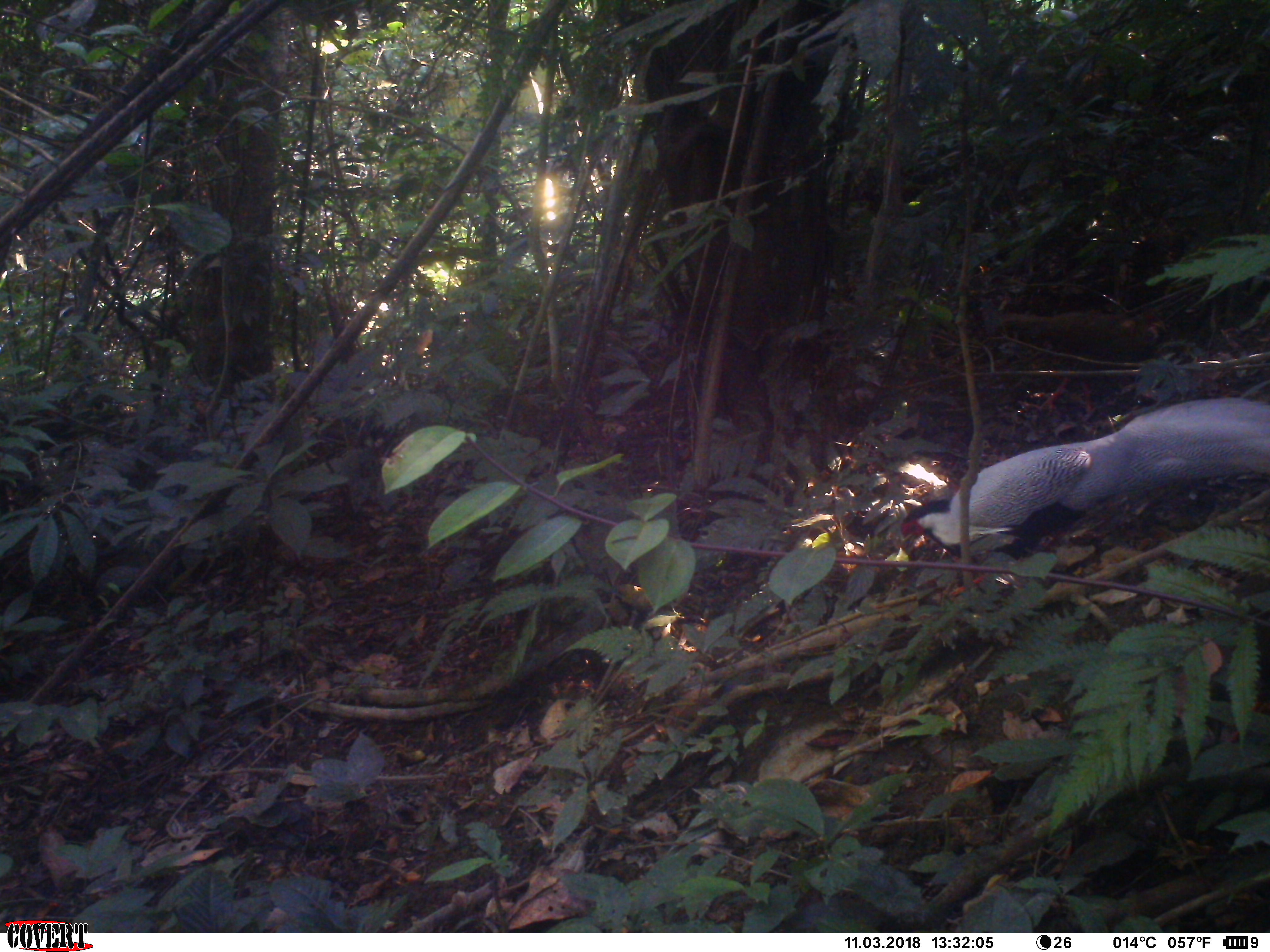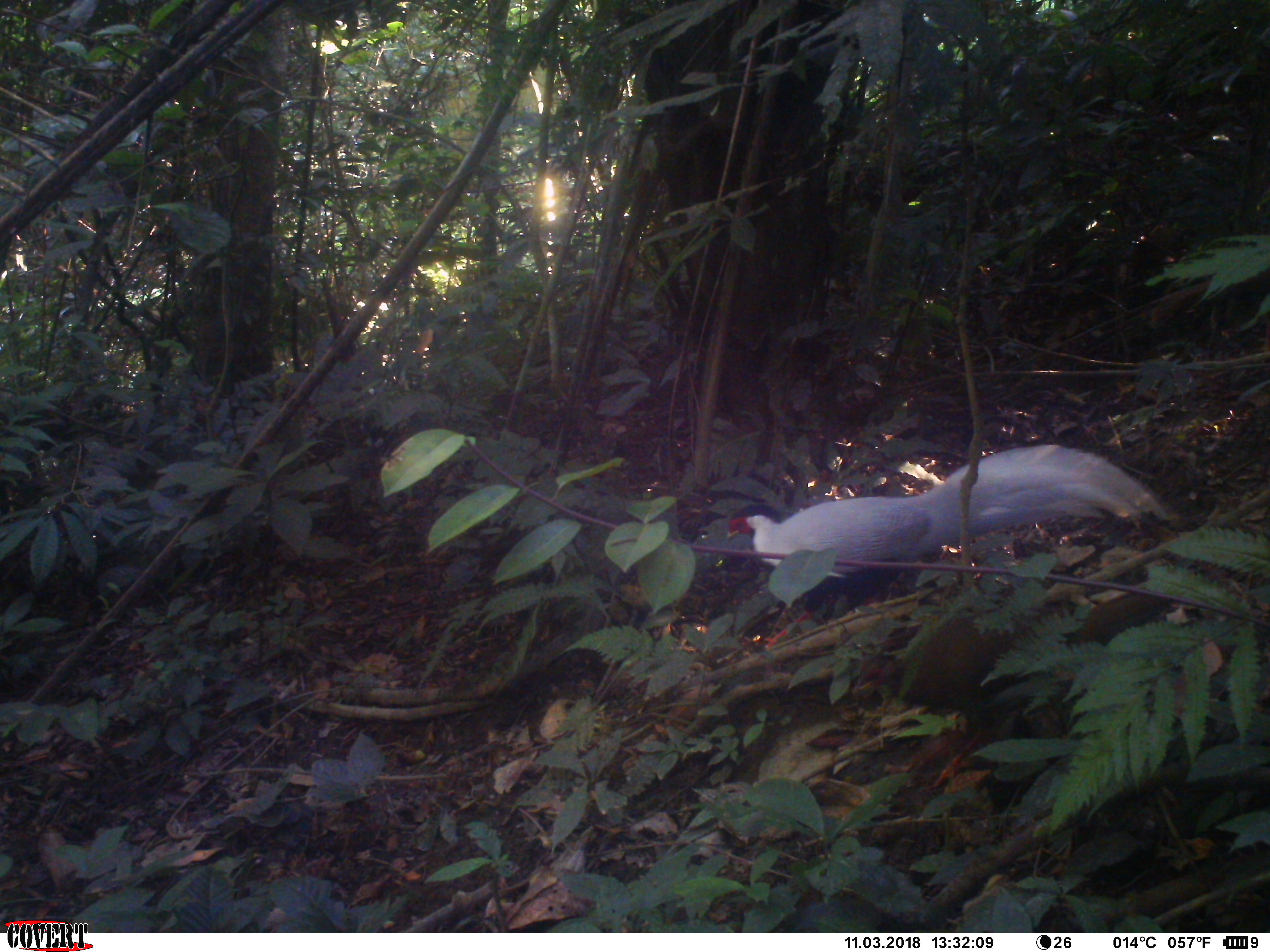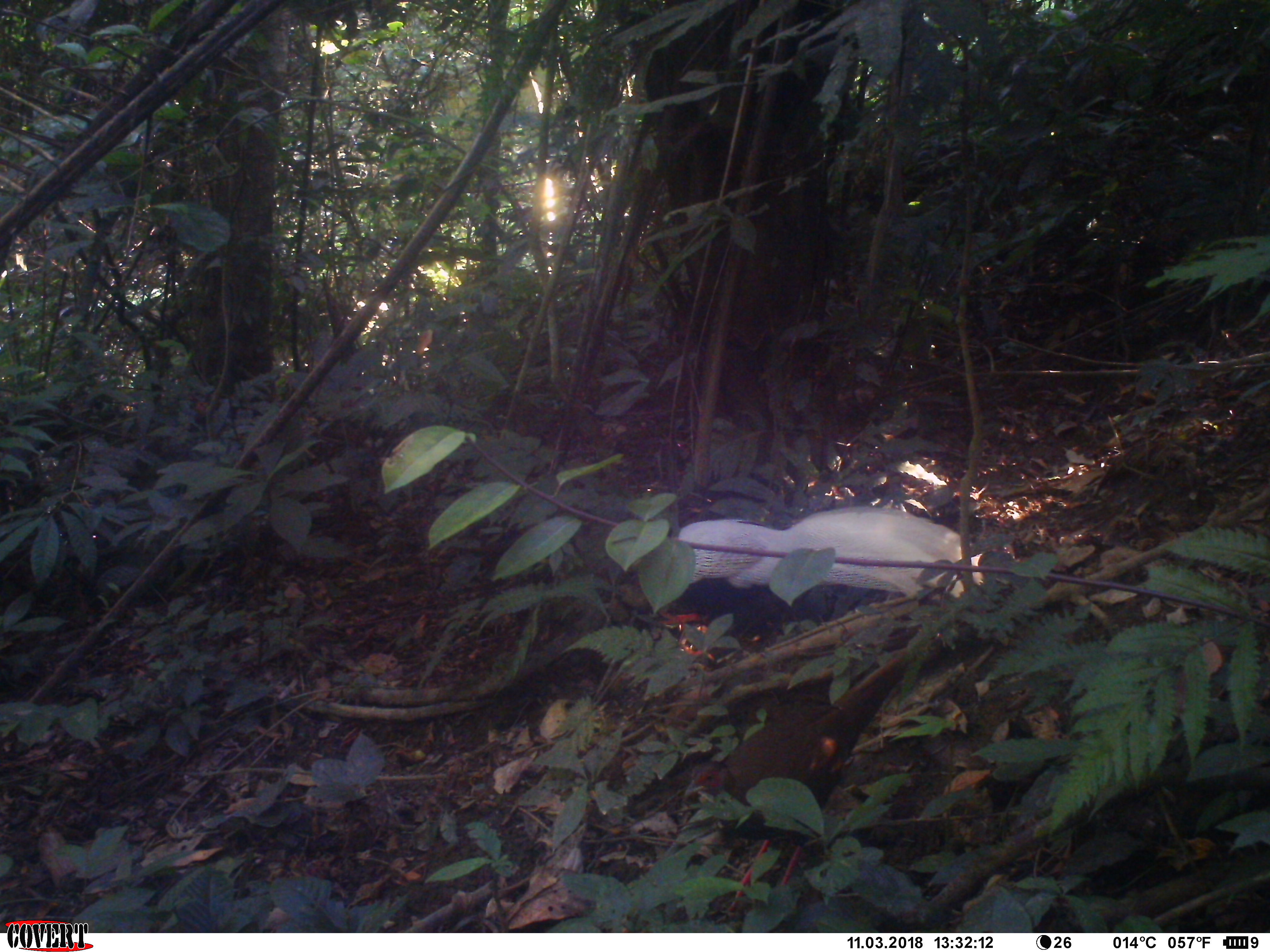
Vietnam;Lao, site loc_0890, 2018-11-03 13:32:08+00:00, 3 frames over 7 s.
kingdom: Animalia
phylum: Chordata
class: Aves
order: Galliformes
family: Phasianidae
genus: Lophura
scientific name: Lophura nycthemera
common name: silver pheasant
Silver pheasant (Lophura nycthemera). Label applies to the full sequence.